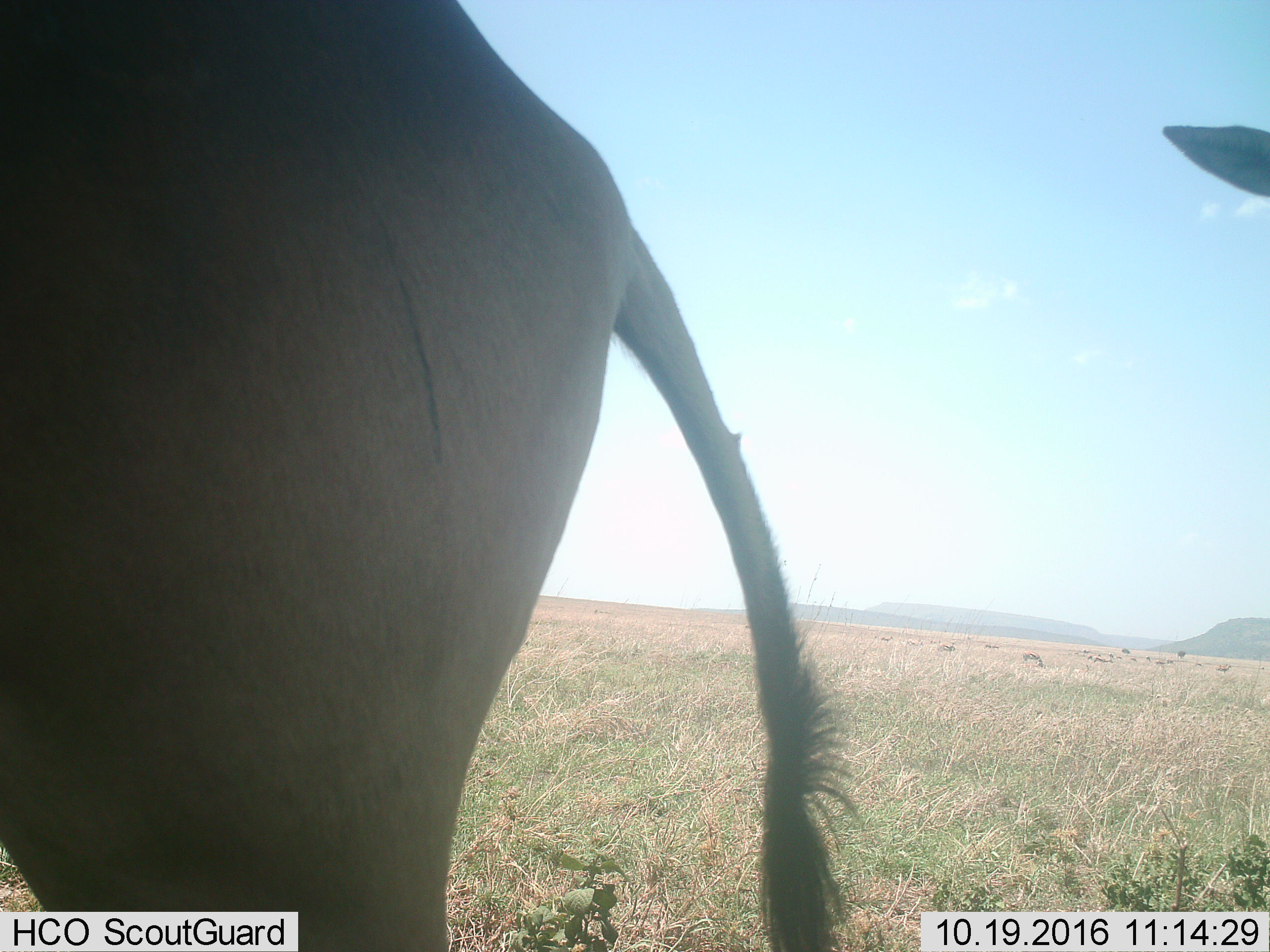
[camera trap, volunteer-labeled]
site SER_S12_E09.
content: unidentified animal